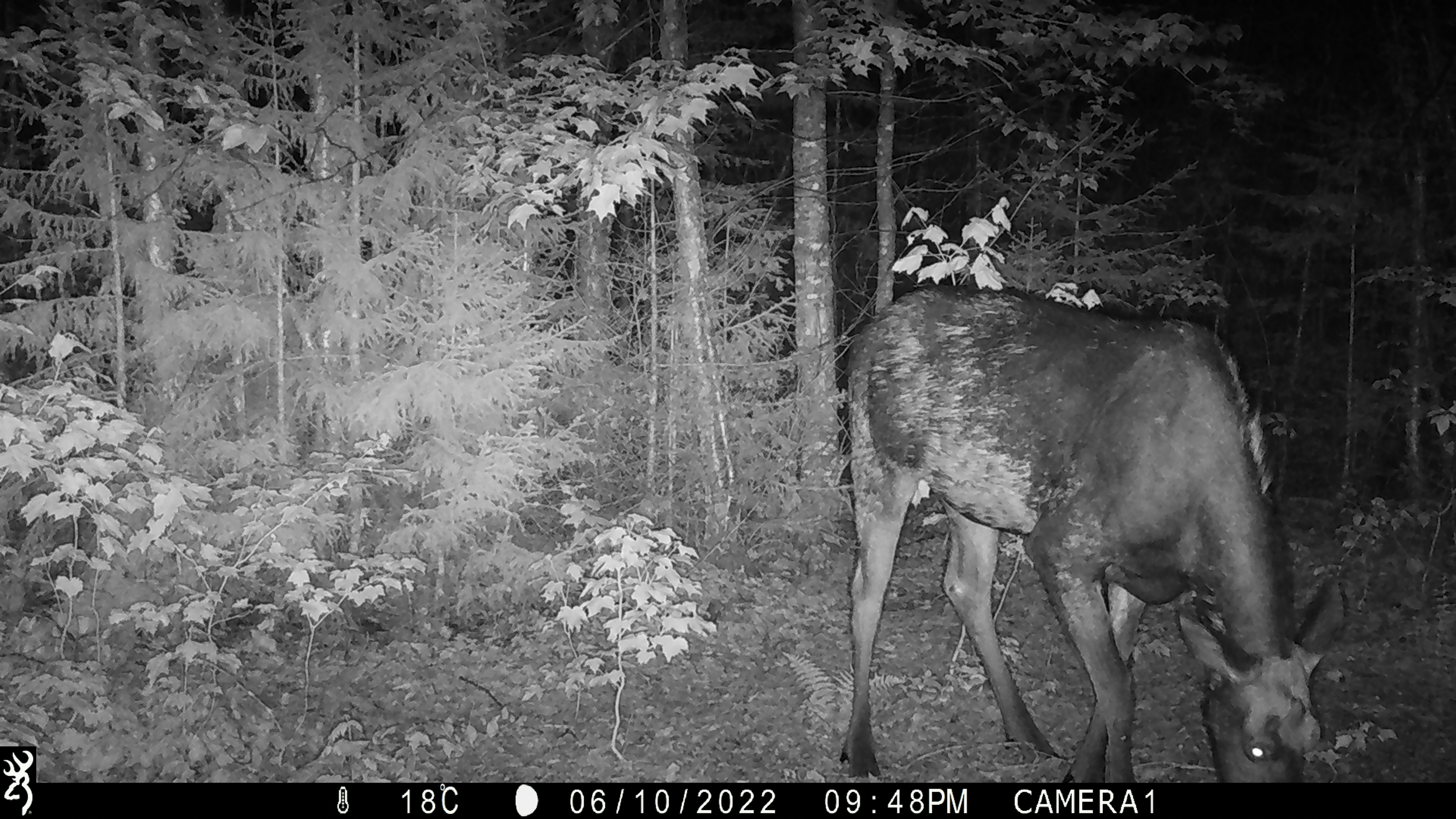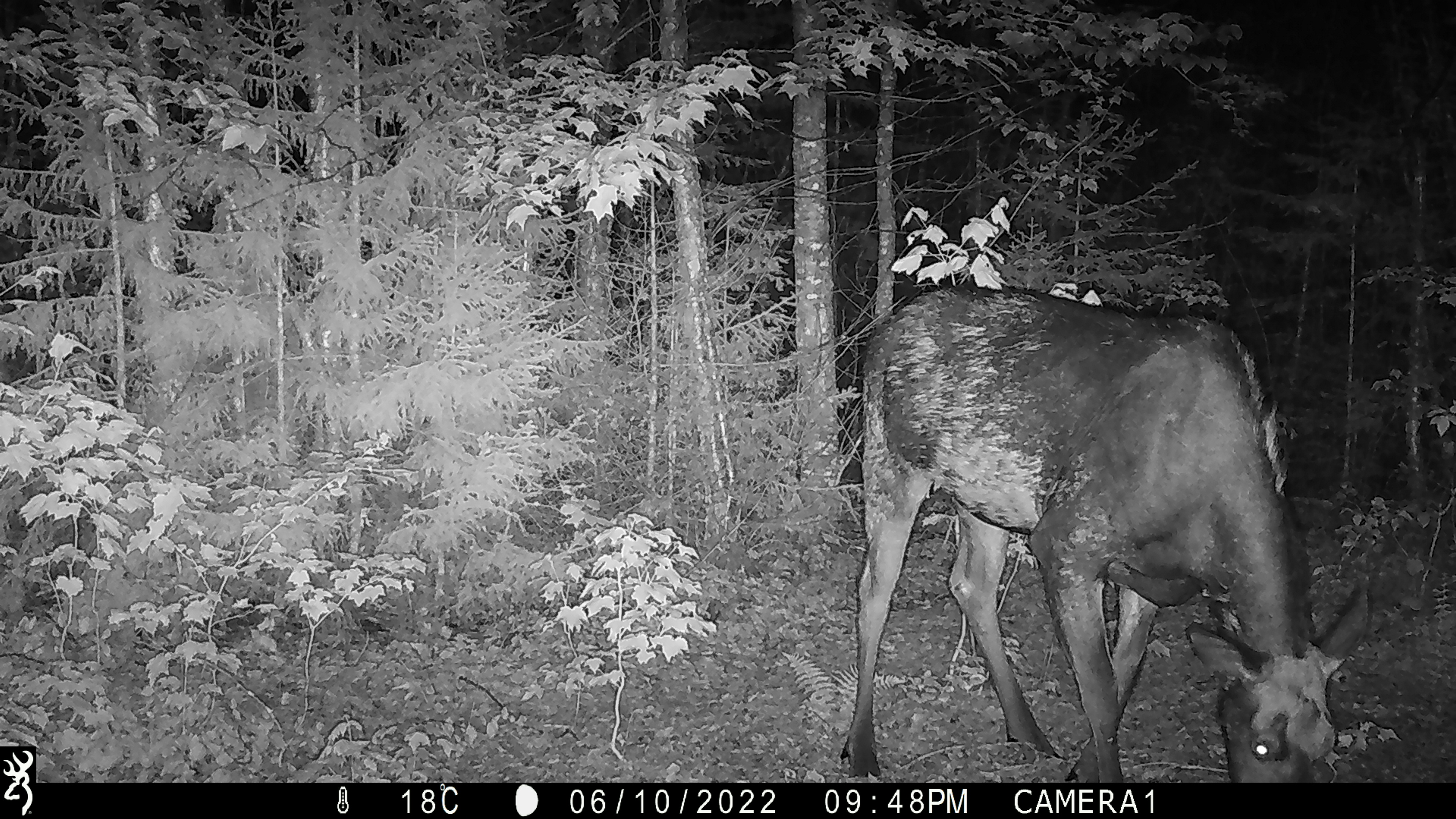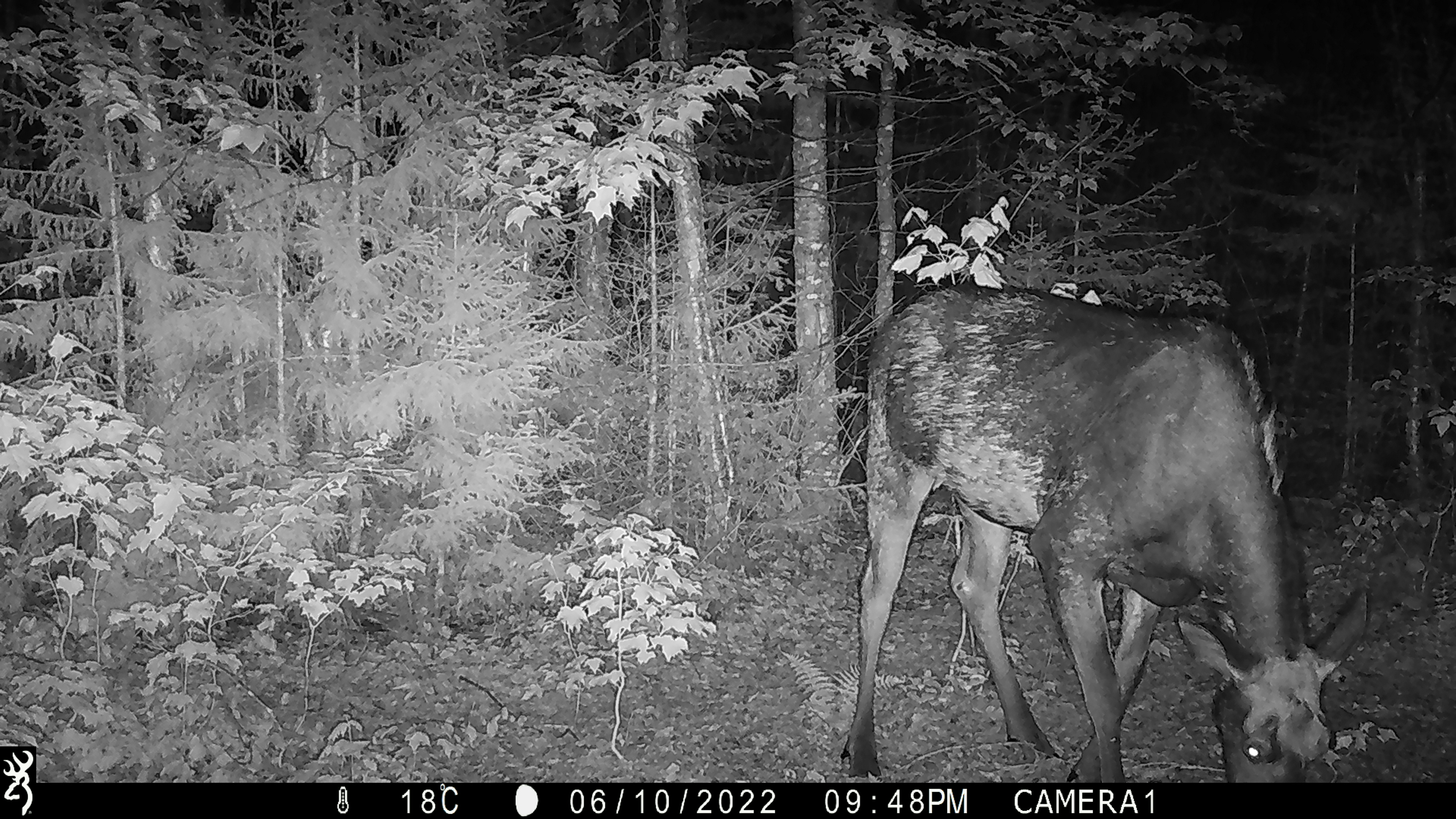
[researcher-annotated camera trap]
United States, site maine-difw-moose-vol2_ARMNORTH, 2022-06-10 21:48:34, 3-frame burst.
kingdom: Animalia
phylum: Chordata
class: Mammalia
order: Artiodactyla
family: Cervidae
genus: Alces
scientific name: Alces alces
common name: moose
Moose (Alces alces).